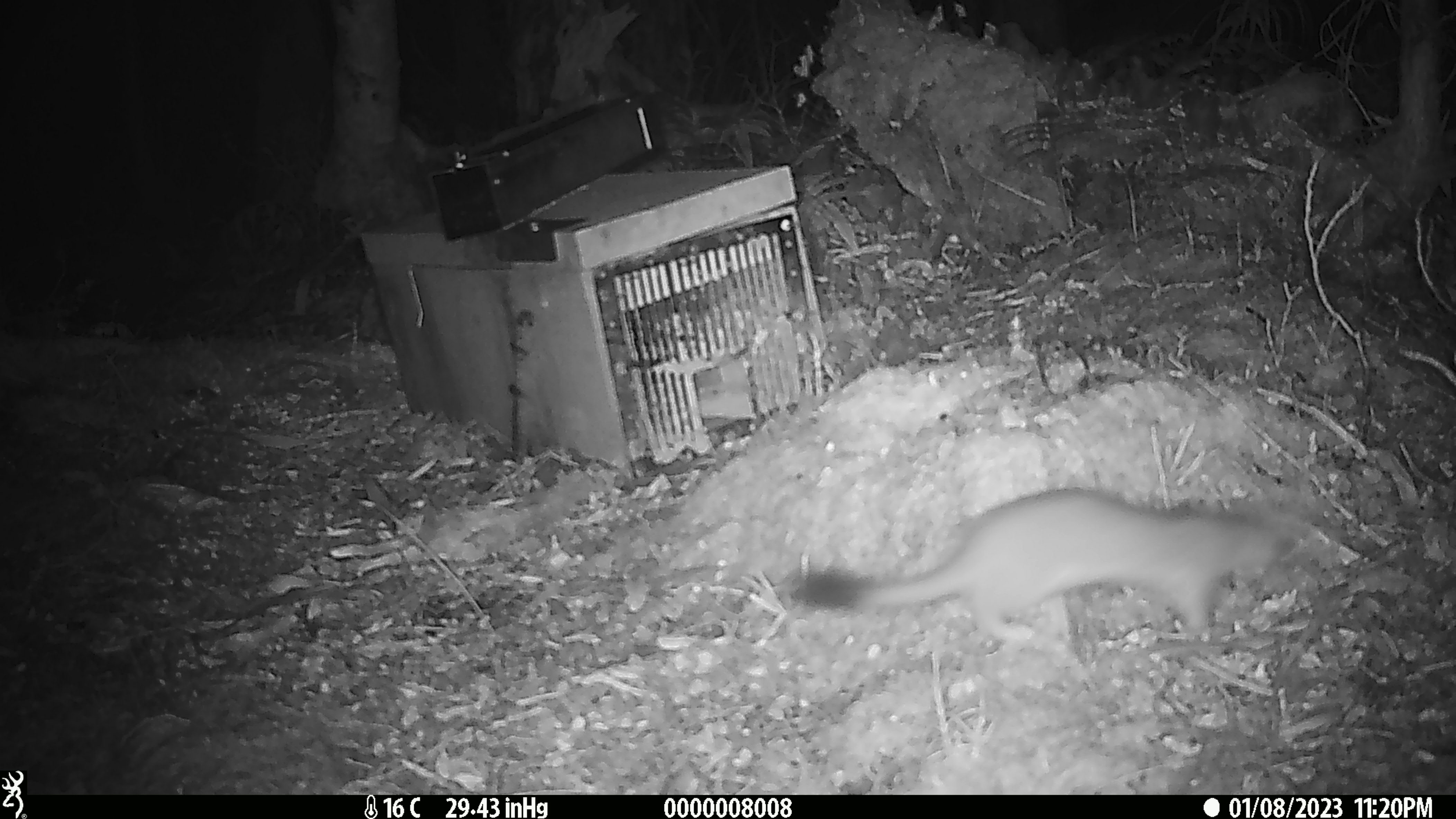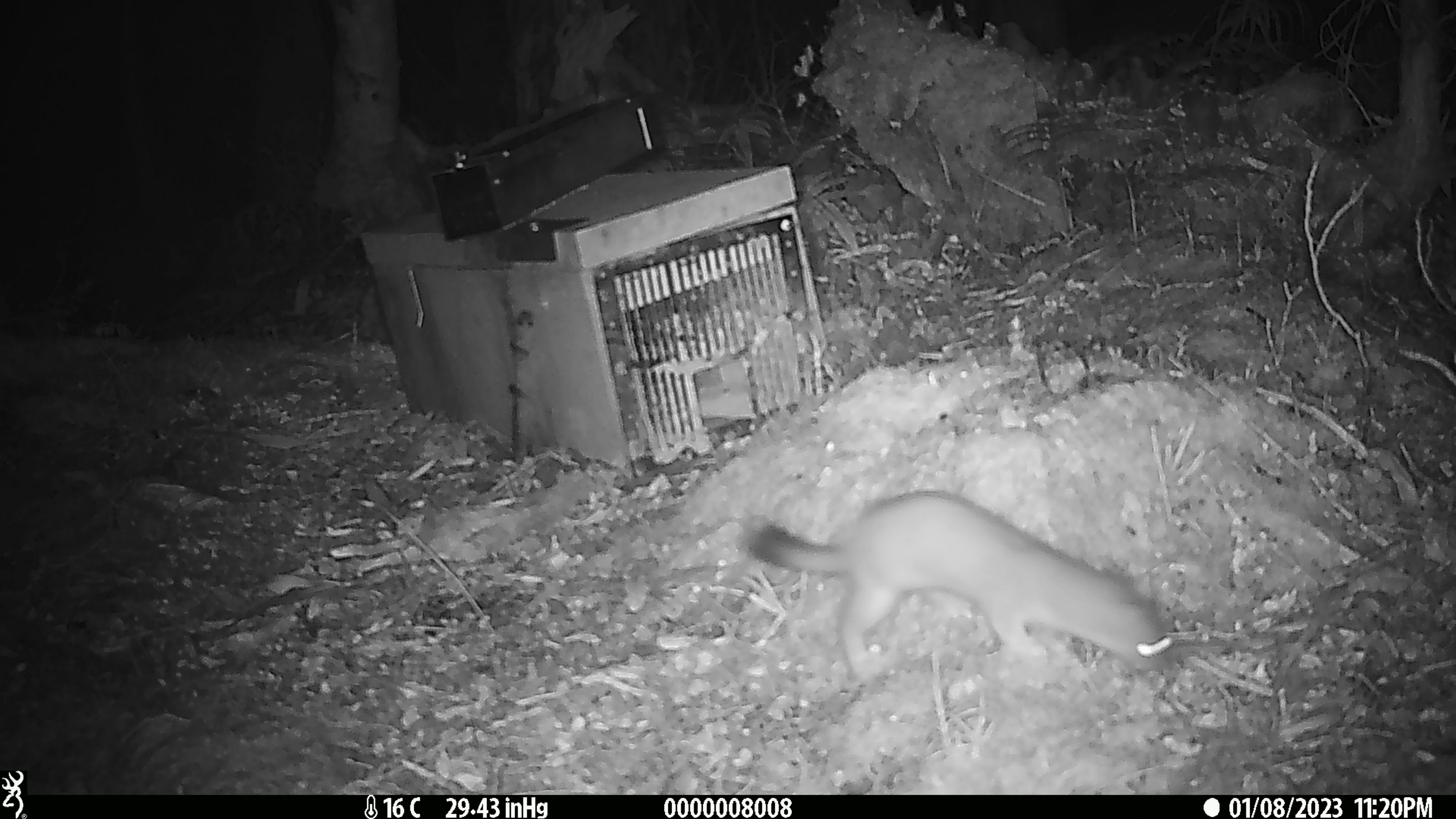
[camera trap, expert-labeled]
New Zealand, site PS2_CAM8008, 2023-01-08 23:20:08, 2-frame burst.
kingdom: Animalia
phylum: Chordata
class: Mammalia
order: Carnivora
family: Mustelidae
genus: Mustela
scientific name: Mustela erminea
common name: stoat